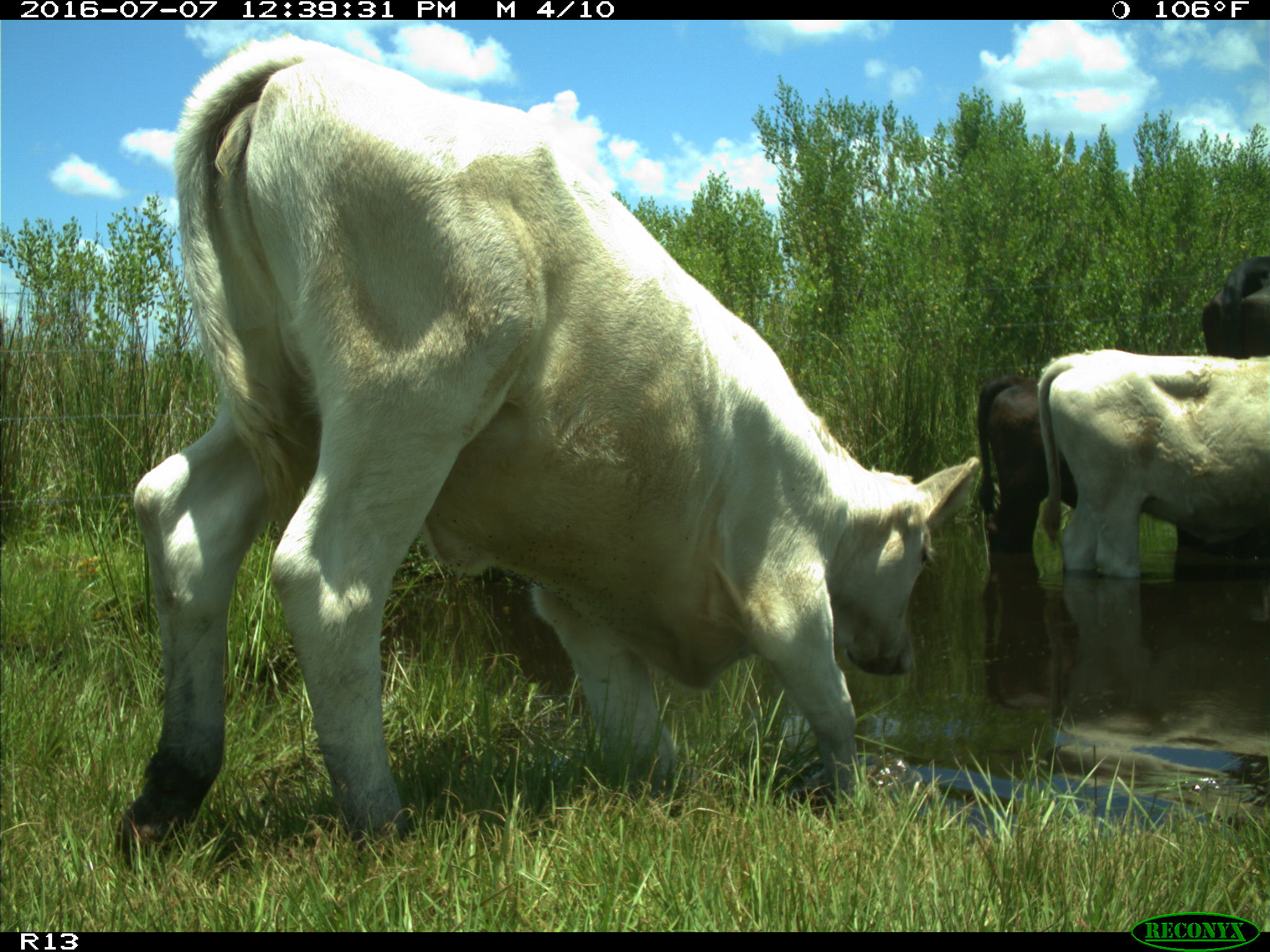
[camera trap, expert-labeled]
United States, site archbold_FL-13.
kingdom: Animalia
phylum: Chordata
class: Mammalia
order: Artiodactyla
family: Bovidae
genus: Bos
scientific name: Bos taurus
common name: domestic cow